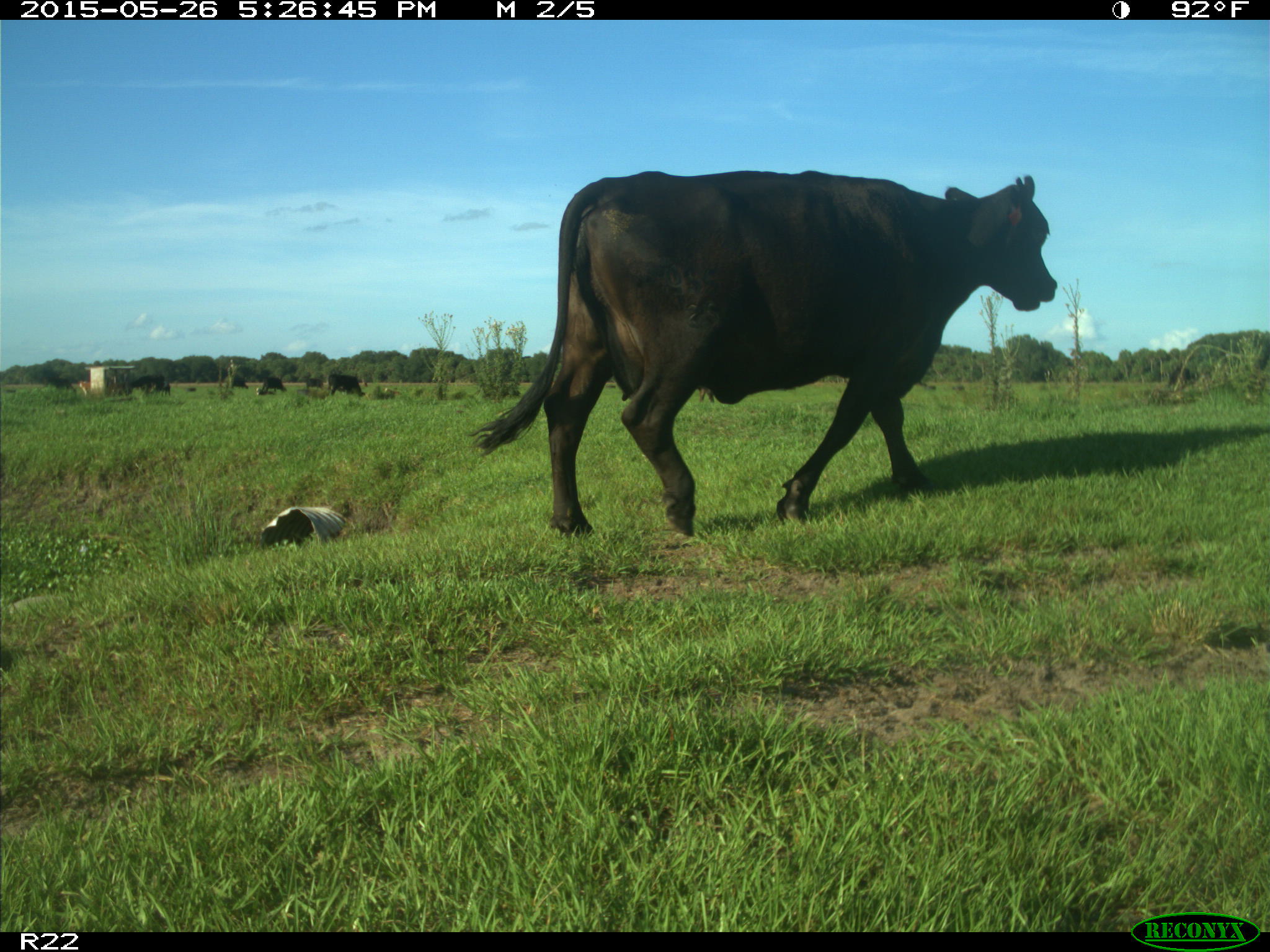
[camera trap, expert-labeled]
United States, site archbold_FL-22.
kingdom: Animalia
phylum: Chordata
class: Mammalia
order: Artiodactyla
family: Bovidae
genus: Bos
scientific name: Bos taurus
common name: domestic cow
Bos taurus (domestic cow).